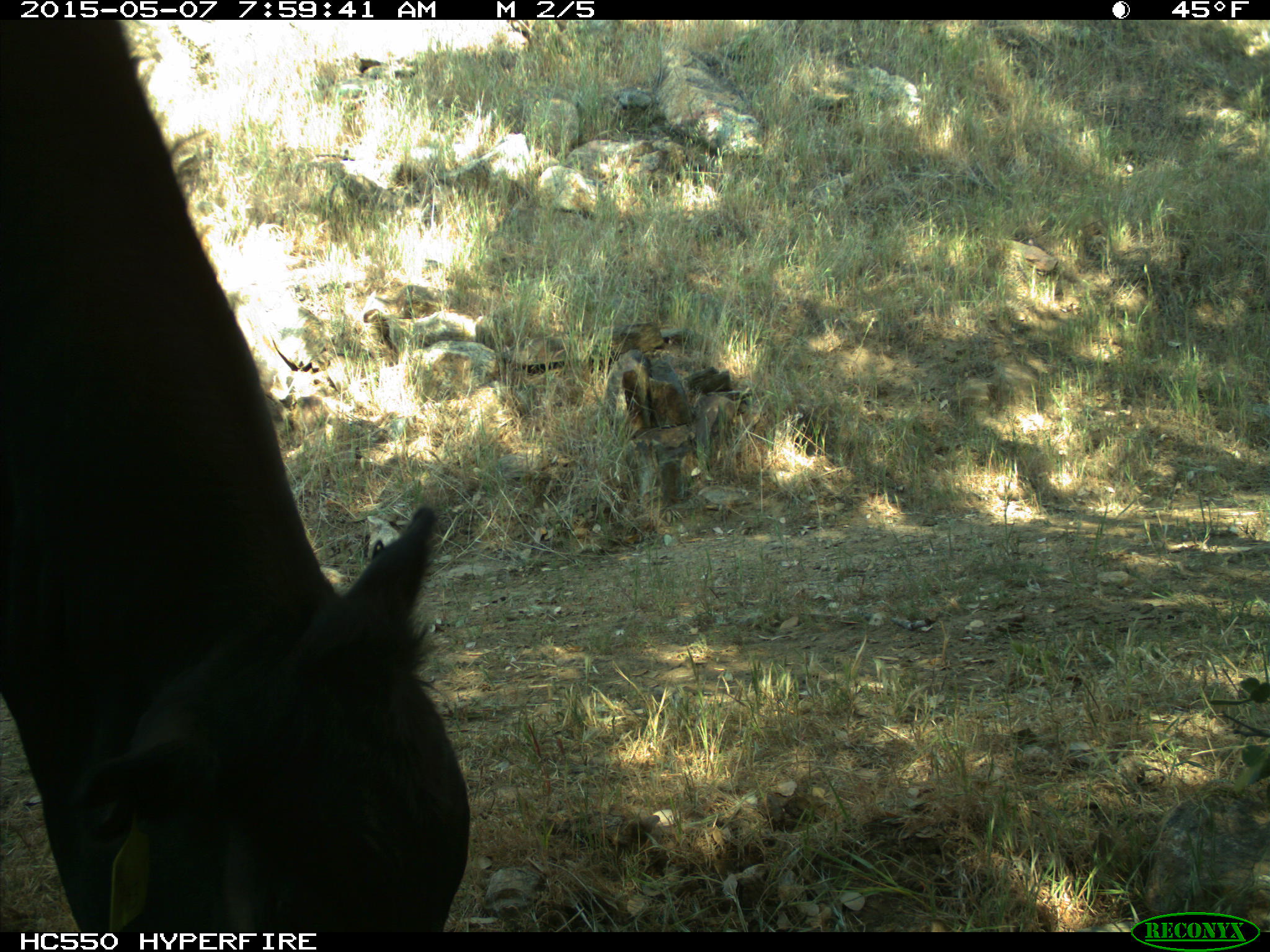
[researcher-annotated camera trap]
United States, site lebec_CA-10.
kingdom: Animalia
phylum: Chordata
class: Mammalia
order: Artiodactyla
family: Bovidae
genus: Bos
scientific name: Bos taurus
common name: domestic cow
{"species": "Bos taurus (domestic cow)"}